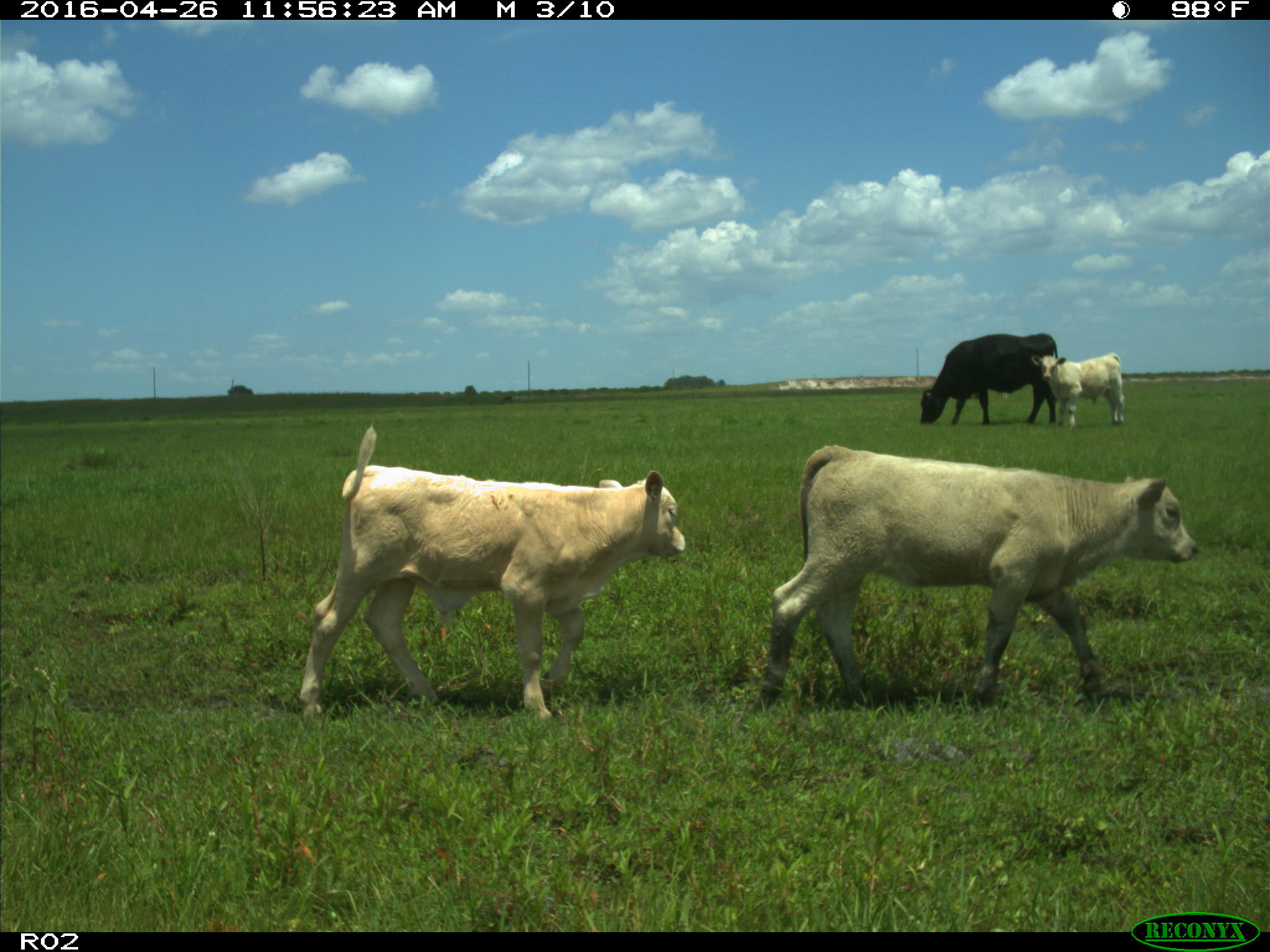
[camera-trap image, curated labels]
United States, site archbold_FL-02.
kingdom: Animalia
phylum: Chordata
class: Mammalia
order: Artiodactyla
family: Bovidae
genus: Bos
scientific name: Bos taurus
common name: domestic cow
Bos taurus (domestic cow).